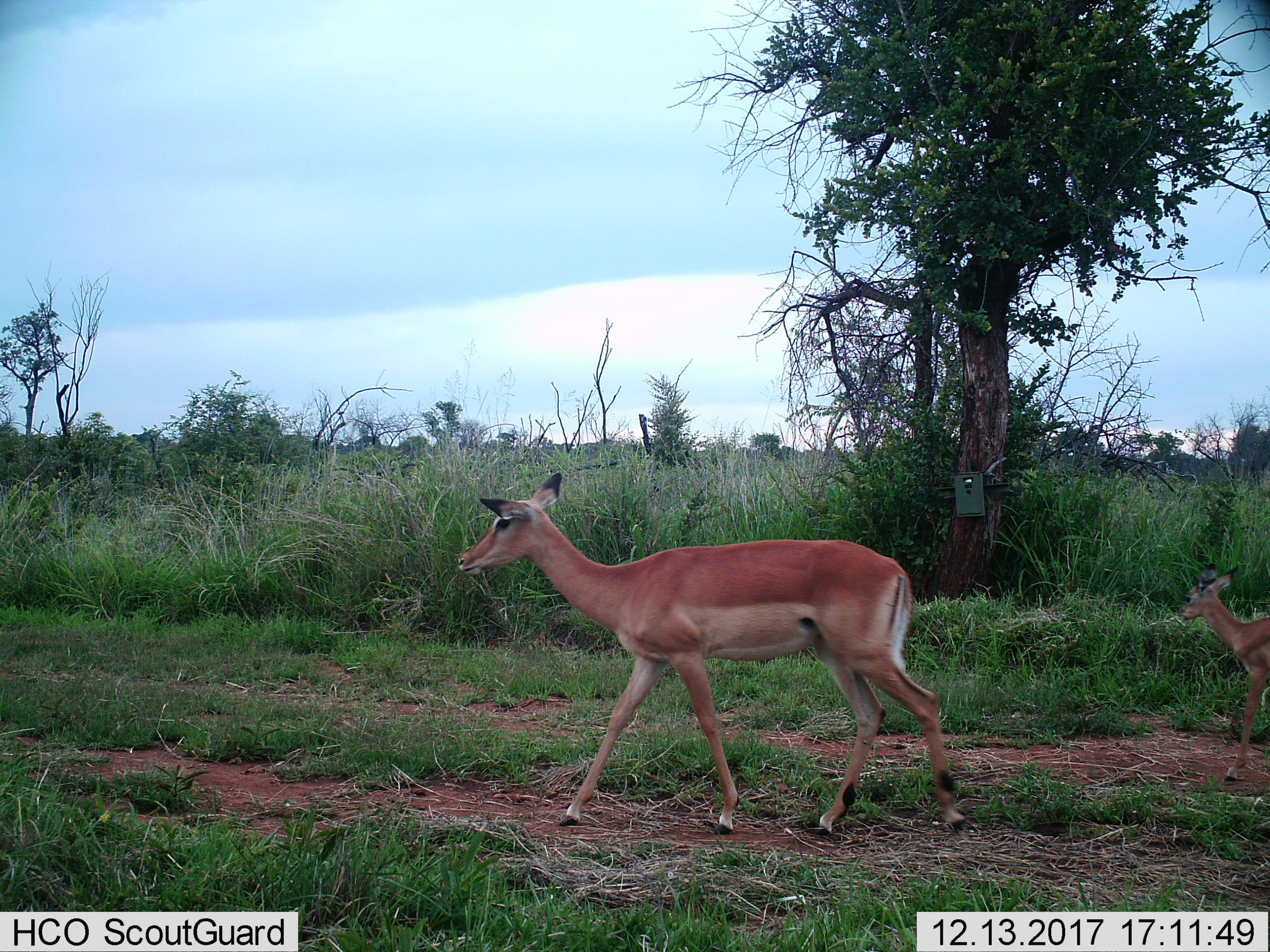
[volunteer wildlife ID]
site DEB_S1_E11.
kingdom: Animalia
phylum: Chordata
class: Mammalia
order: Artiodactyla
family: Bovidae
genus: Aepyceros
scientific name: Aepyceros melampus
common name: impala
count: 2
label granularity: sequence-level